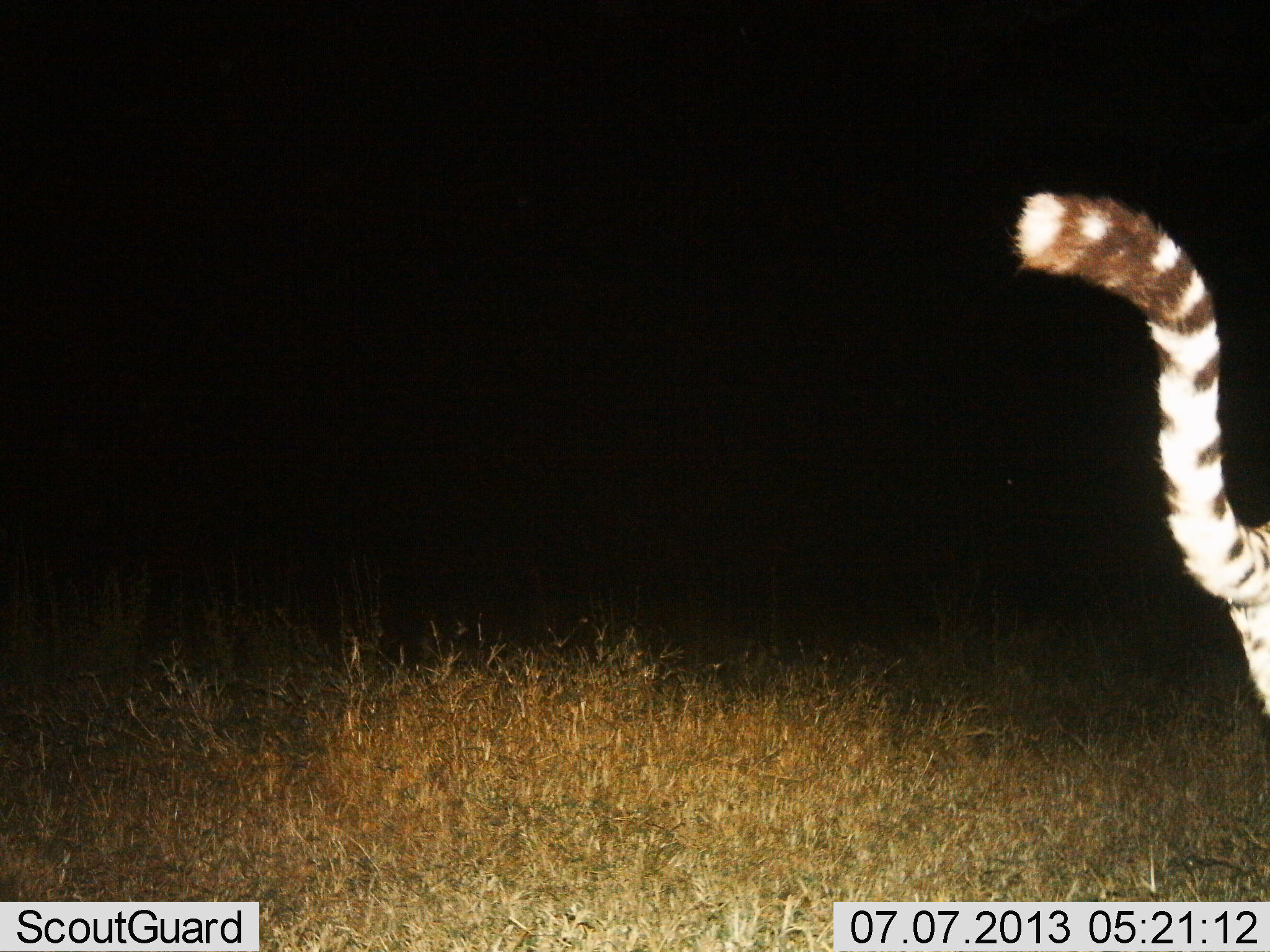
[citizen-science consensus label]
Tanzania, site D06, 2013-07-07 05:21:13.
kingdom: Animalia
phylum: Chordata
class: Mammalia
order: Carnivora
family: Felidae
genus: Acinonyx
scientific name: Acinonyx jubatus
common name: cheetah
Cheetah (Acinonyx jubatus), count 1. Behavior (volunteer vote fractions): standing 30%, resting 0%, moving 70%, interacting 0%. Young present (vote fraction): 0%. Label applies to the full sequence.